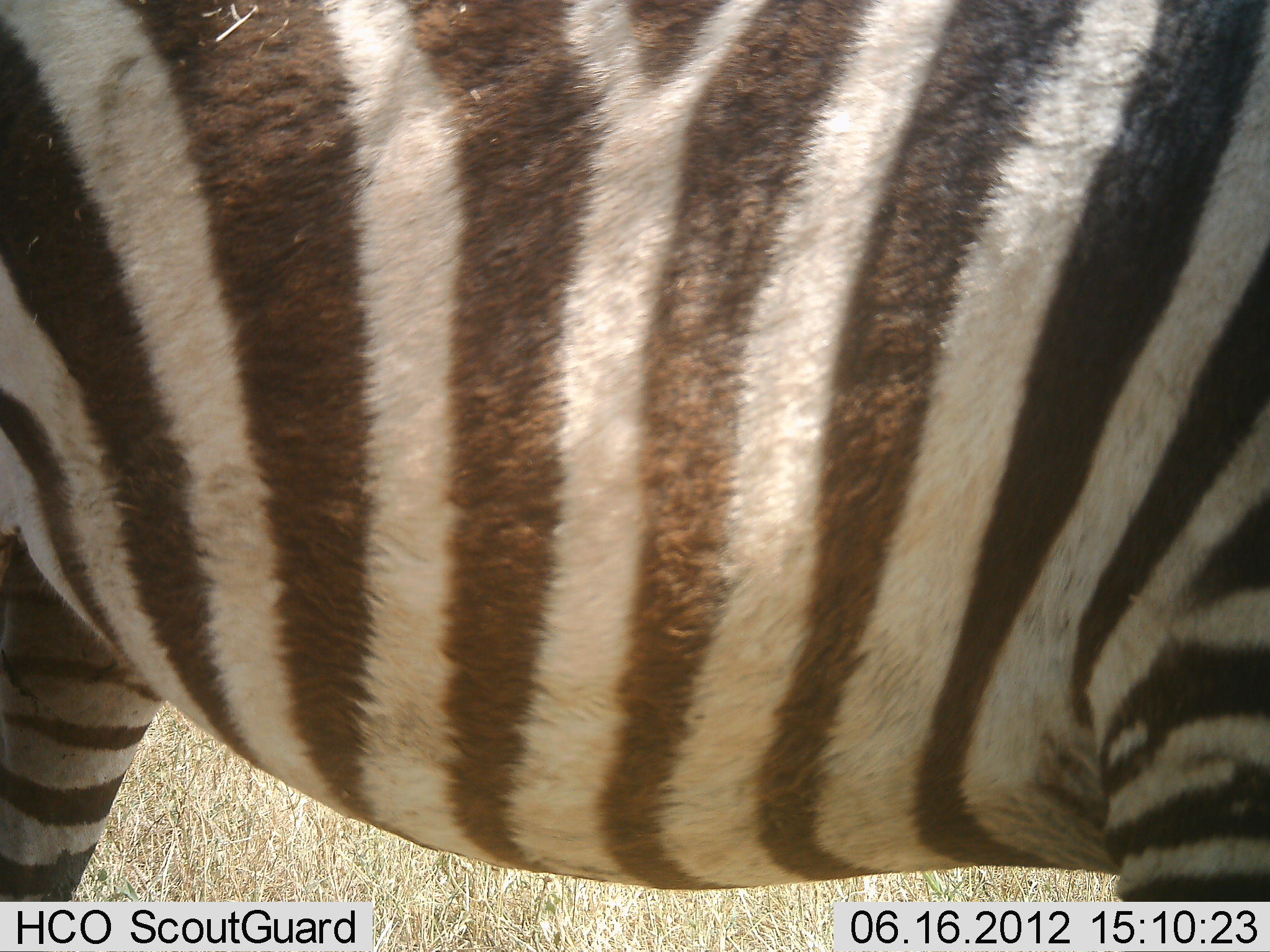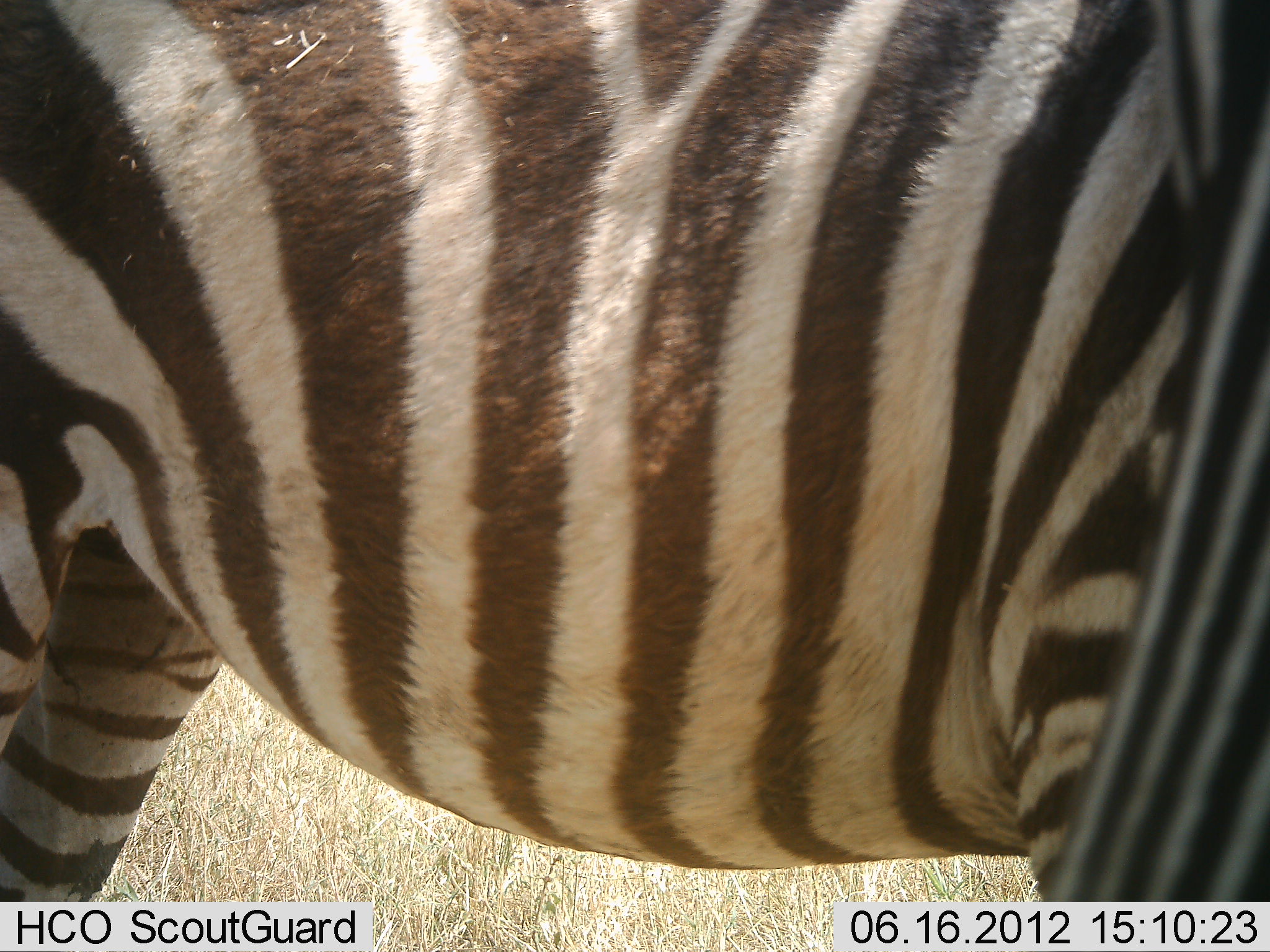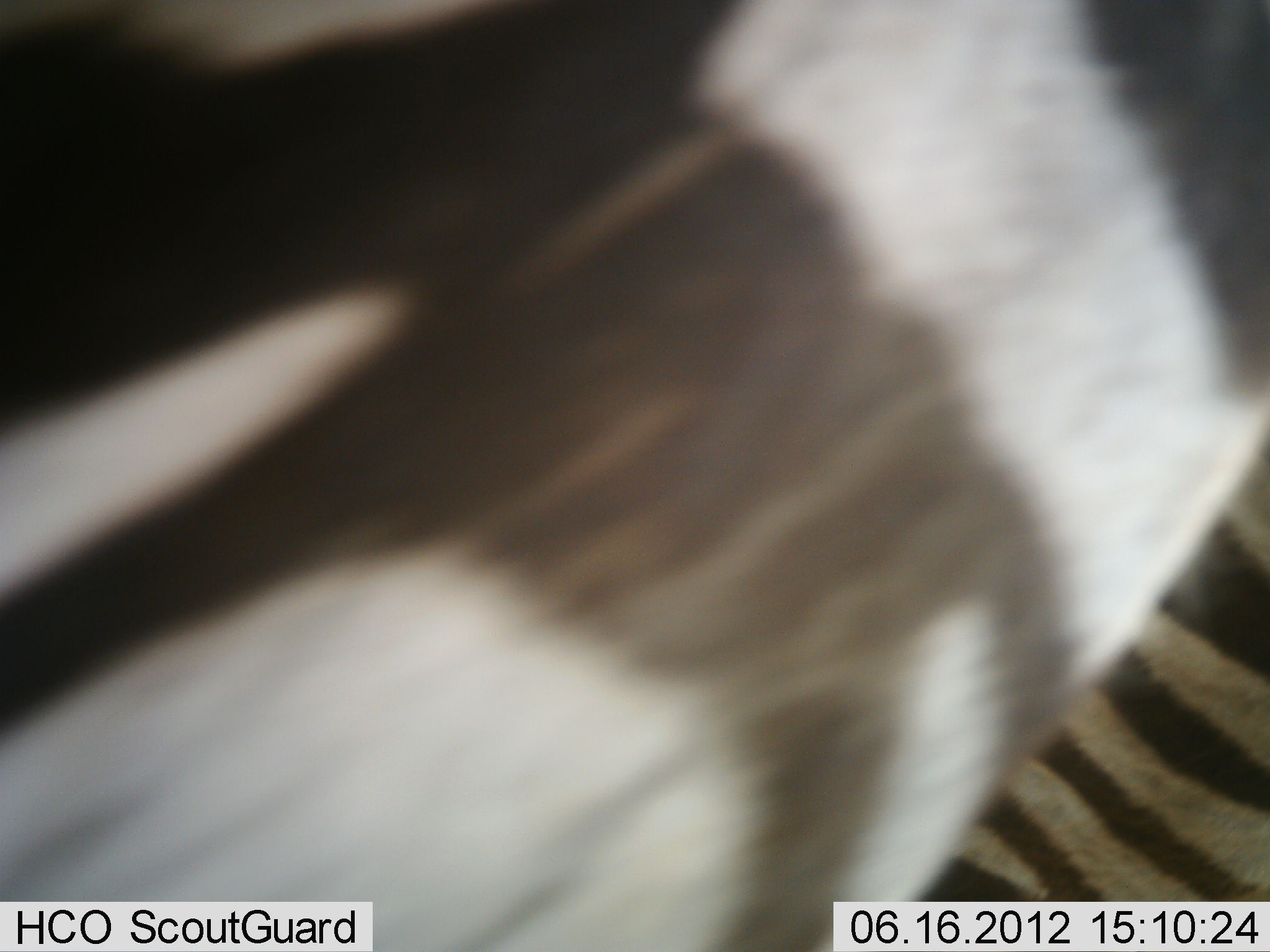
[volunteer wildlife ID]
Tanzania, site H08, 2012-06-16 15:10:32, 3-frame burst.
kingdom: Animalia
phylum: Chordata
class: Mammalia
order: Perissodactyla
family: Equidae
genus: Equus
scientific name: Equus quagga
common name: plains zebra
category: zebra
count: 2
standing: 90%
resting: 0%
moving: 30%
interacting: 20%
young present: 0%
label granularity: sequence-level